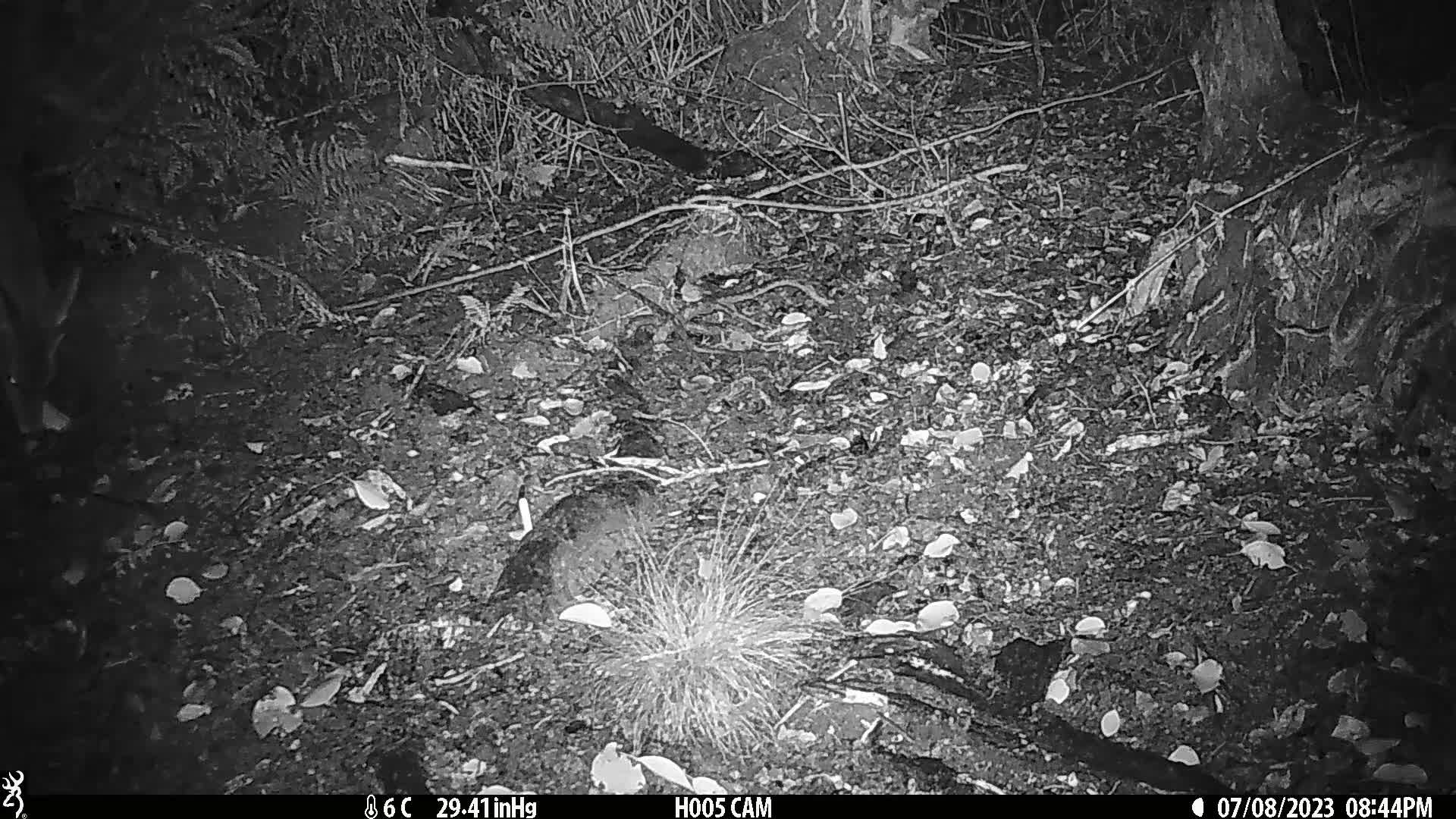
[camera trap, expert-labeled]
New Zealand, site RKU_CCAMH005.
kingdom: Animalia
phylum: Chordata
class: Mammalia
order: Artiodactyla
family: Cervidae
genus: Odocoileus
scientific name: Odocoileus virginianus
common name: white-tailed deer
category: white tailed deer